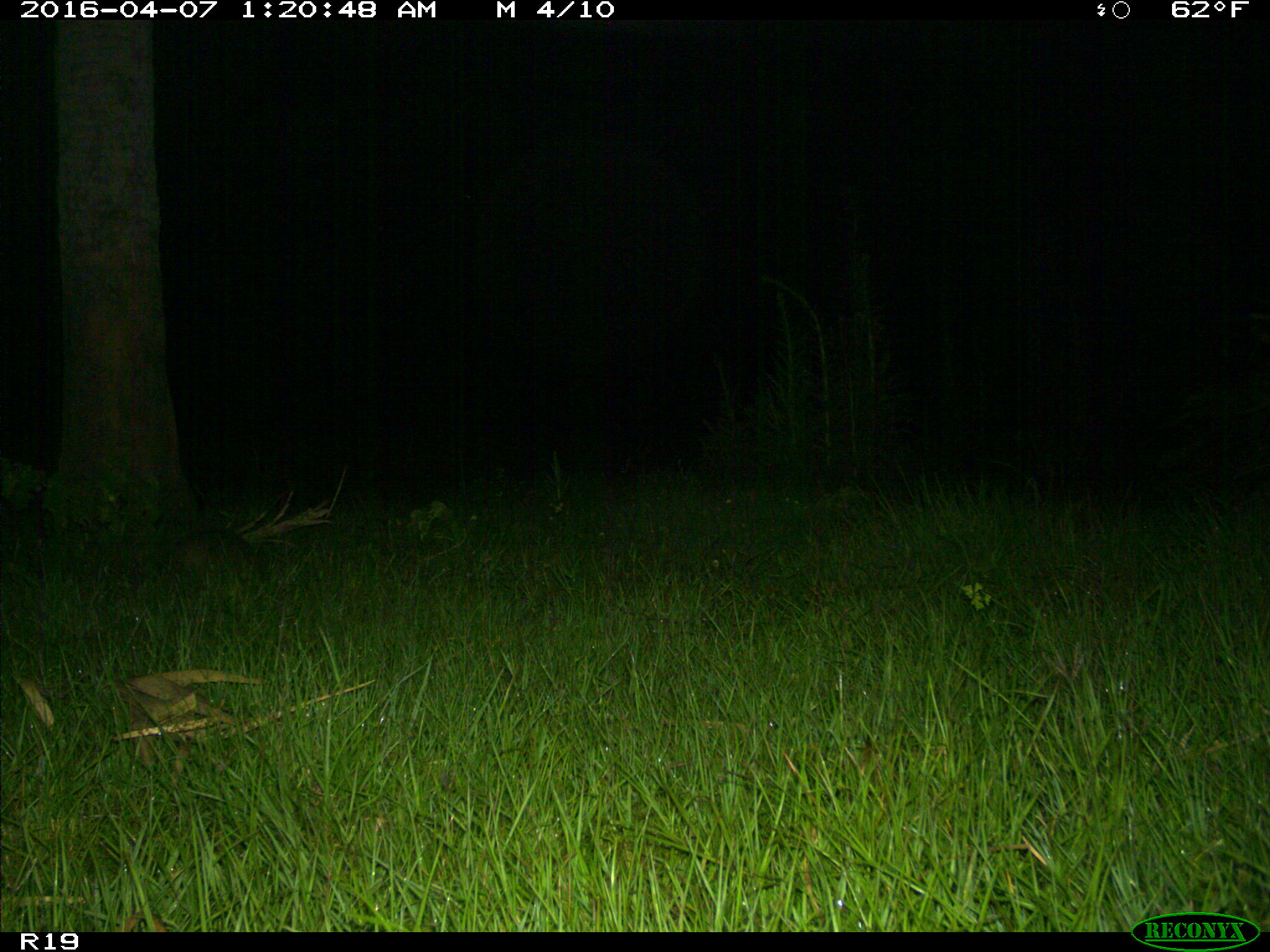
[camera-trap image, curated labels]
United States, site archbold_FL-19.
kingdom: Animalia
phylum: Chordata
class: Mammalia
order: Cingulata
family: Dasypodidae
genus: Dasypus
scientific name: Dasypus novemcinctus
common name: nine-banded armadillo